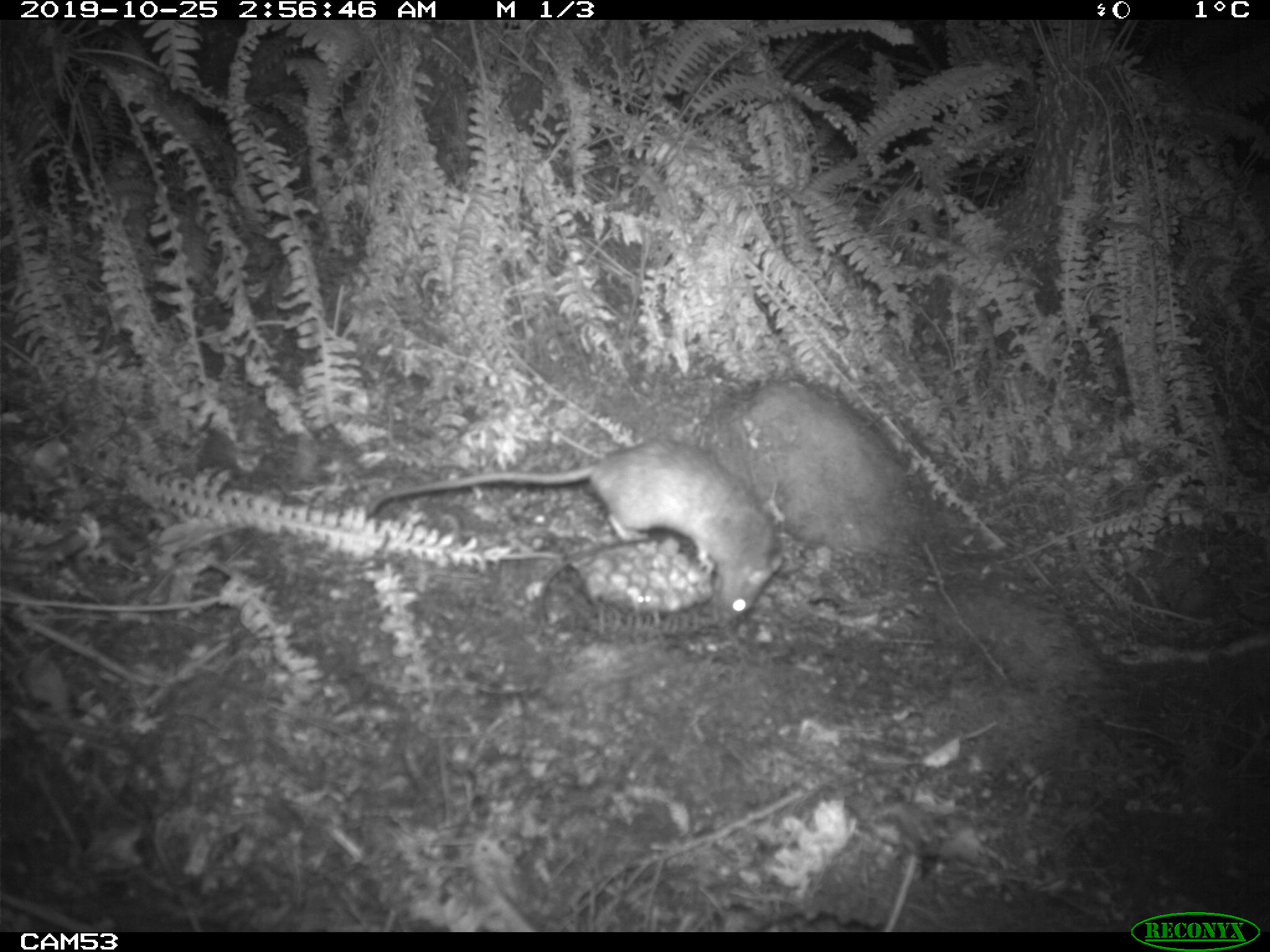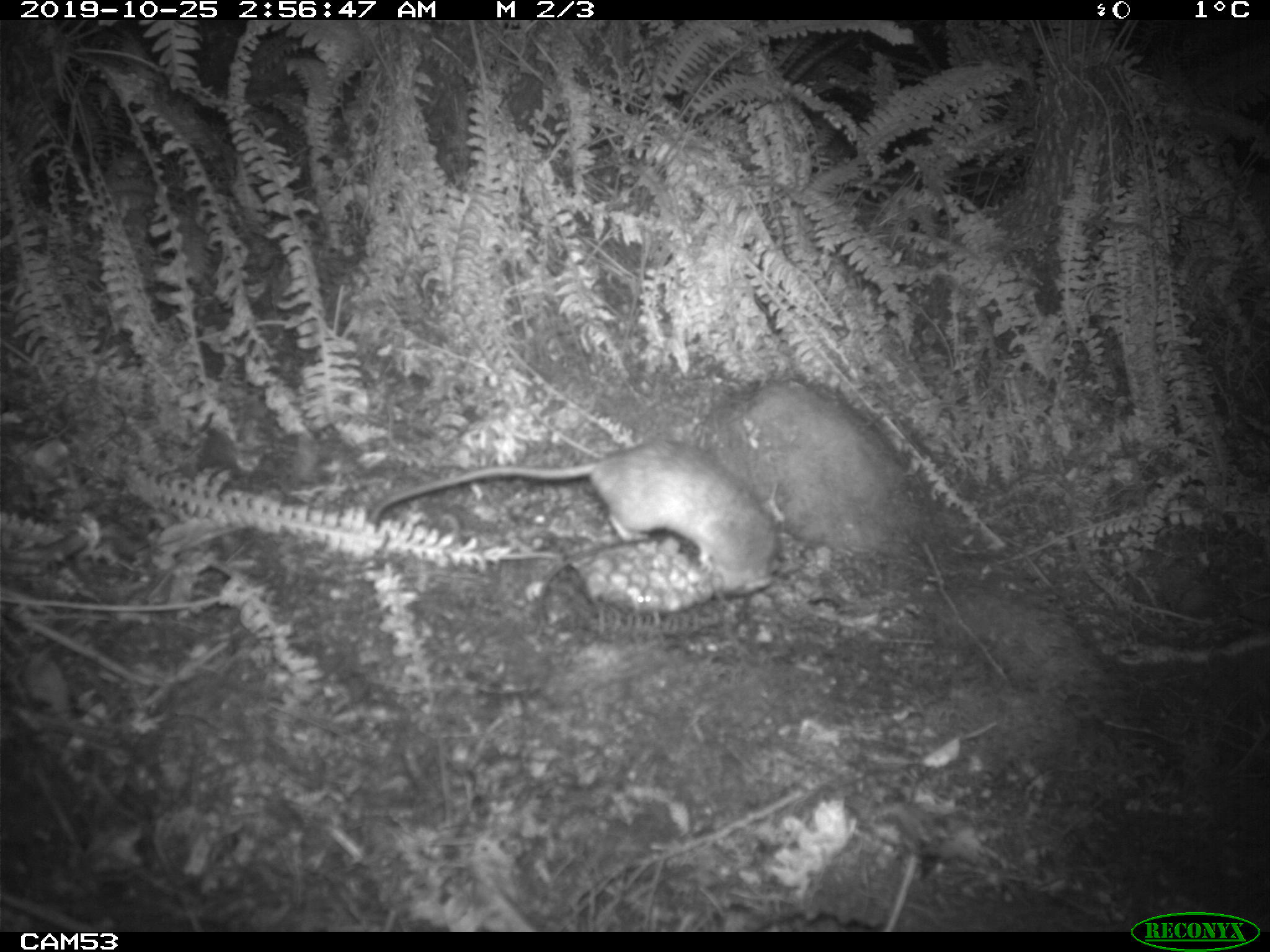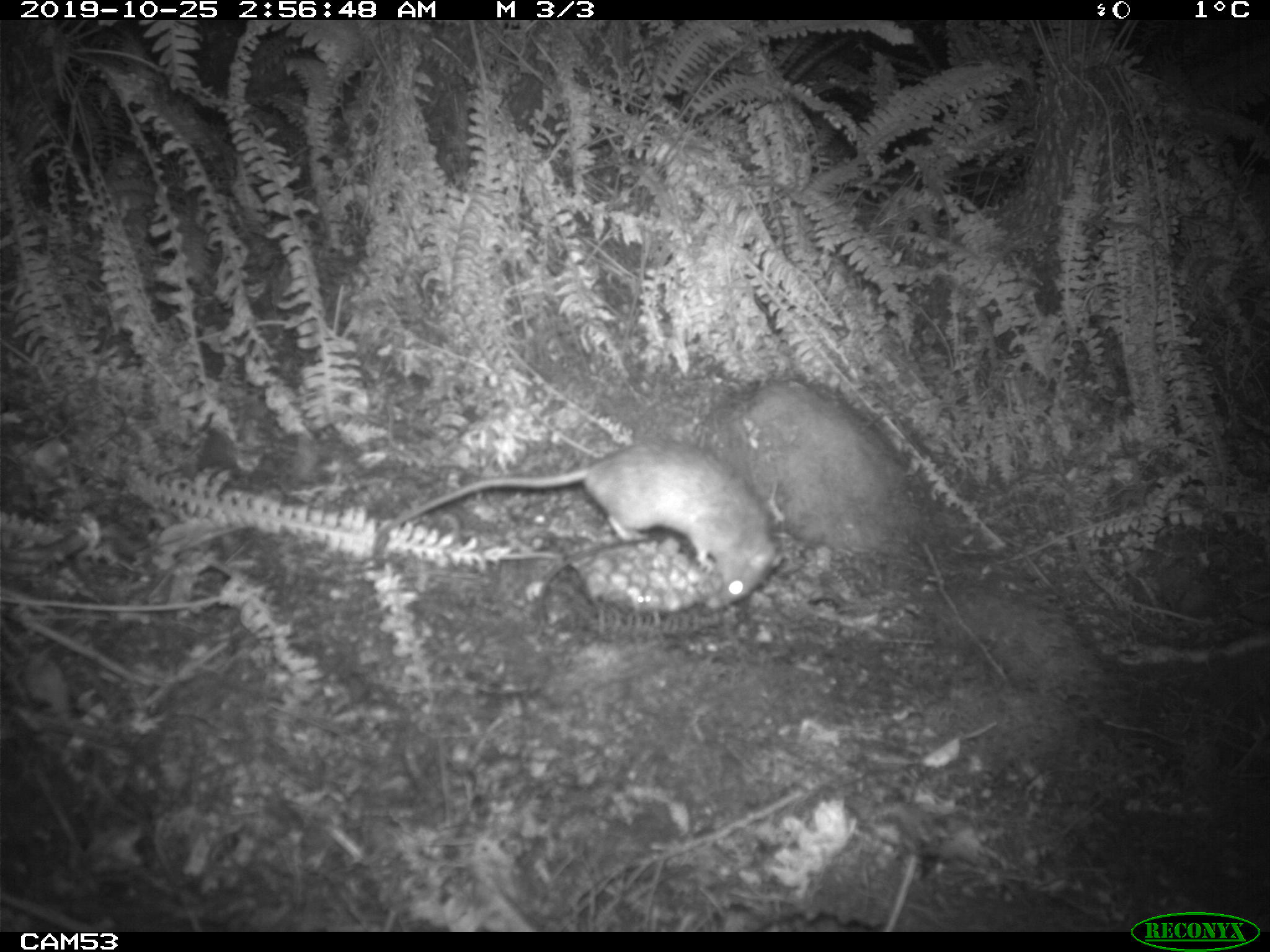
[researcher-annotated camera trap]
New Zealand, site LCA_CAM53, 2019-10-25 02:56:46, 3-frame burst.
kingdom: Animalia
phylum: Chordata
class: Mammalia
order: Rodentia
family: Muridae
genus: Rattus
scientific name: Rattus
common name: rat